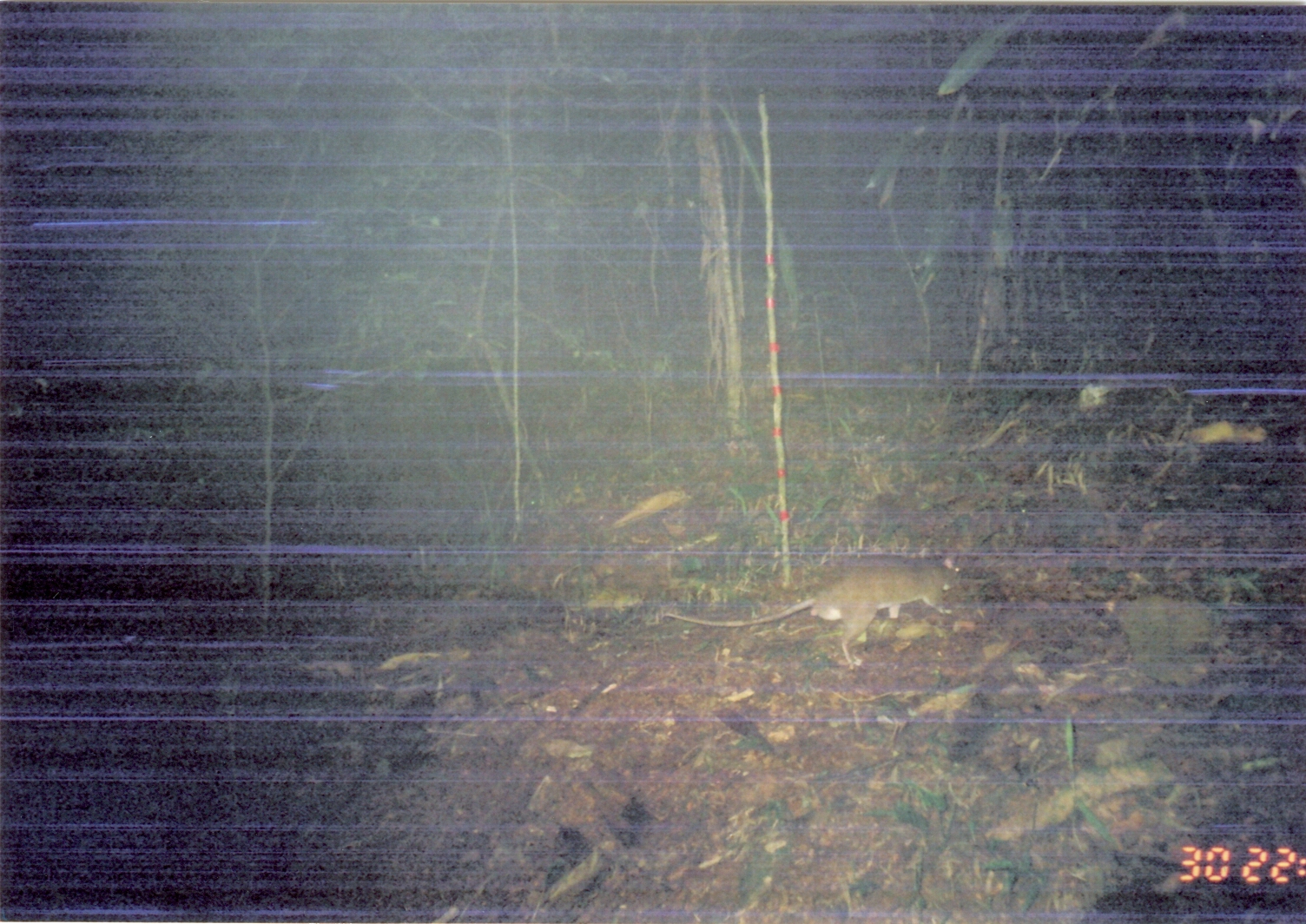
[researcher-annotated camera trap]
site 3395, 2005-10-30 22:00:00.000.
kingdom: Animalia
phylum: Chordata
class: Mammalia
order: Rodentia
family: Nesomyidae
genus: Cricetomys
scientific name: Cricetomys gambianus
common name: african giant pouched rat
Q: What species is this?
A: Cricetomys gambianus (african giant pouched rat).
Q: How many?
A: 1.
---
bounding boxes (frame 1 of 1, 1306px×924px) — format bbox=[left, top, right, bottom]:
cricetomys gambianus: bbox=[664, 550, 965, 671]